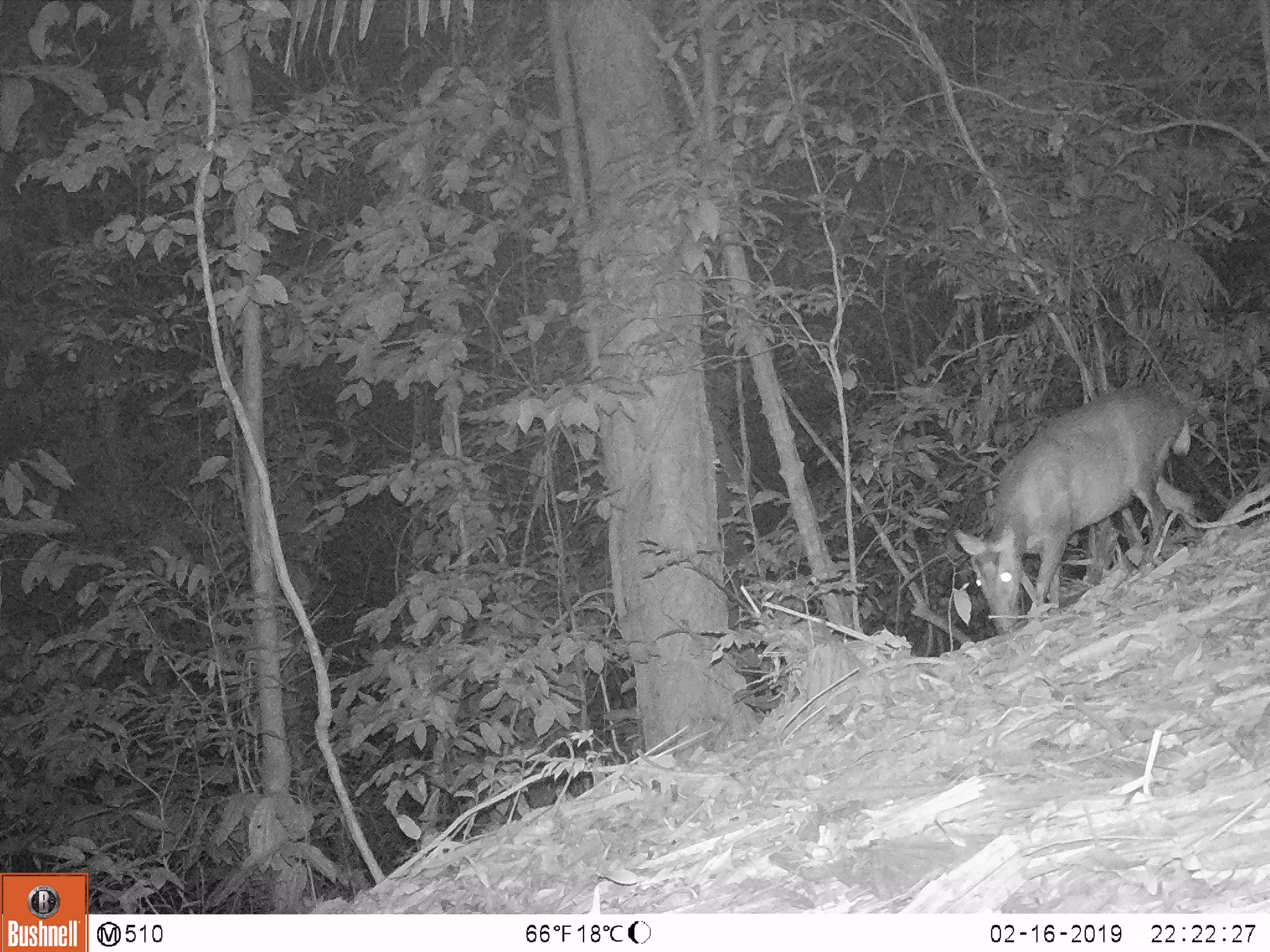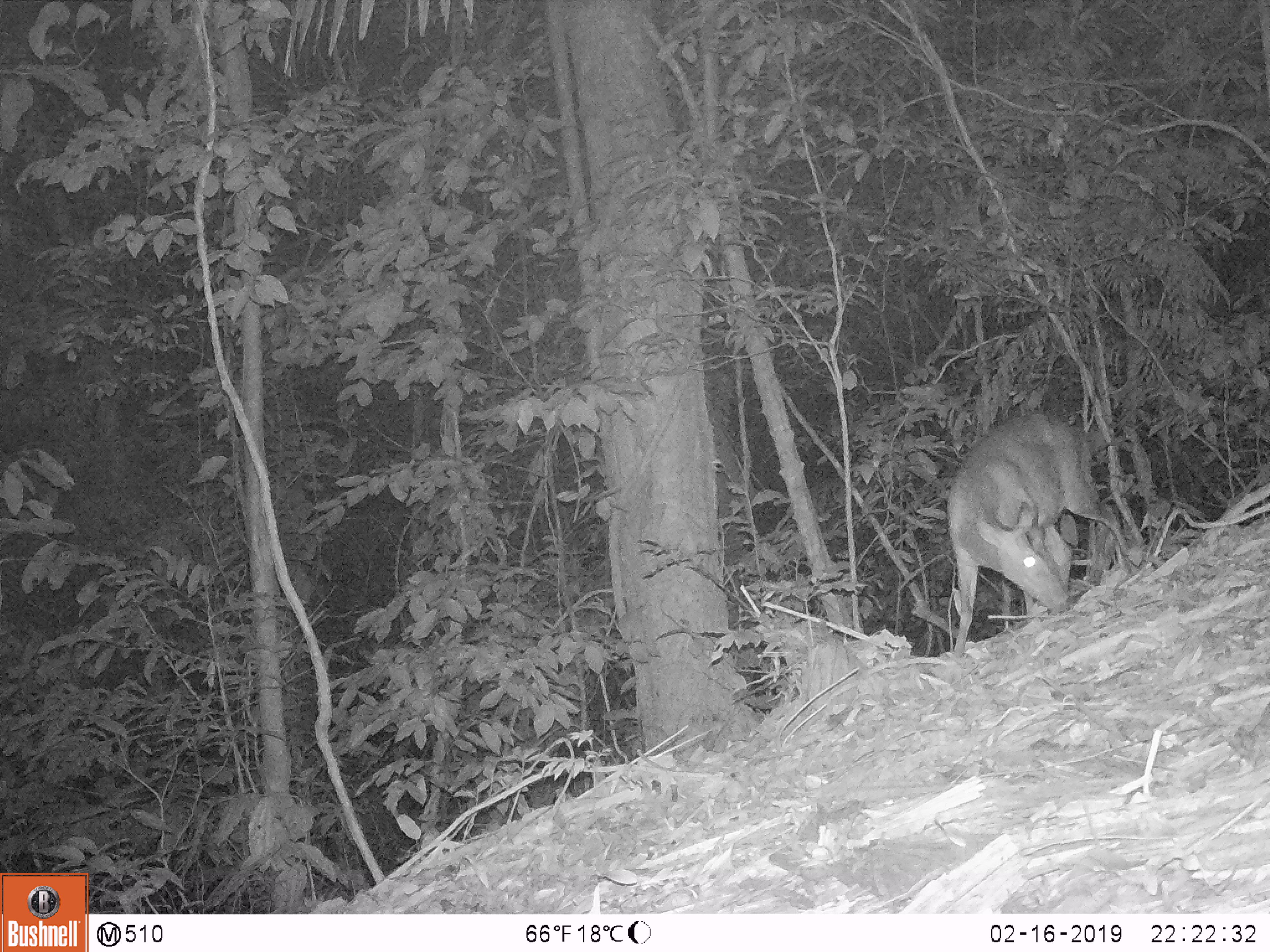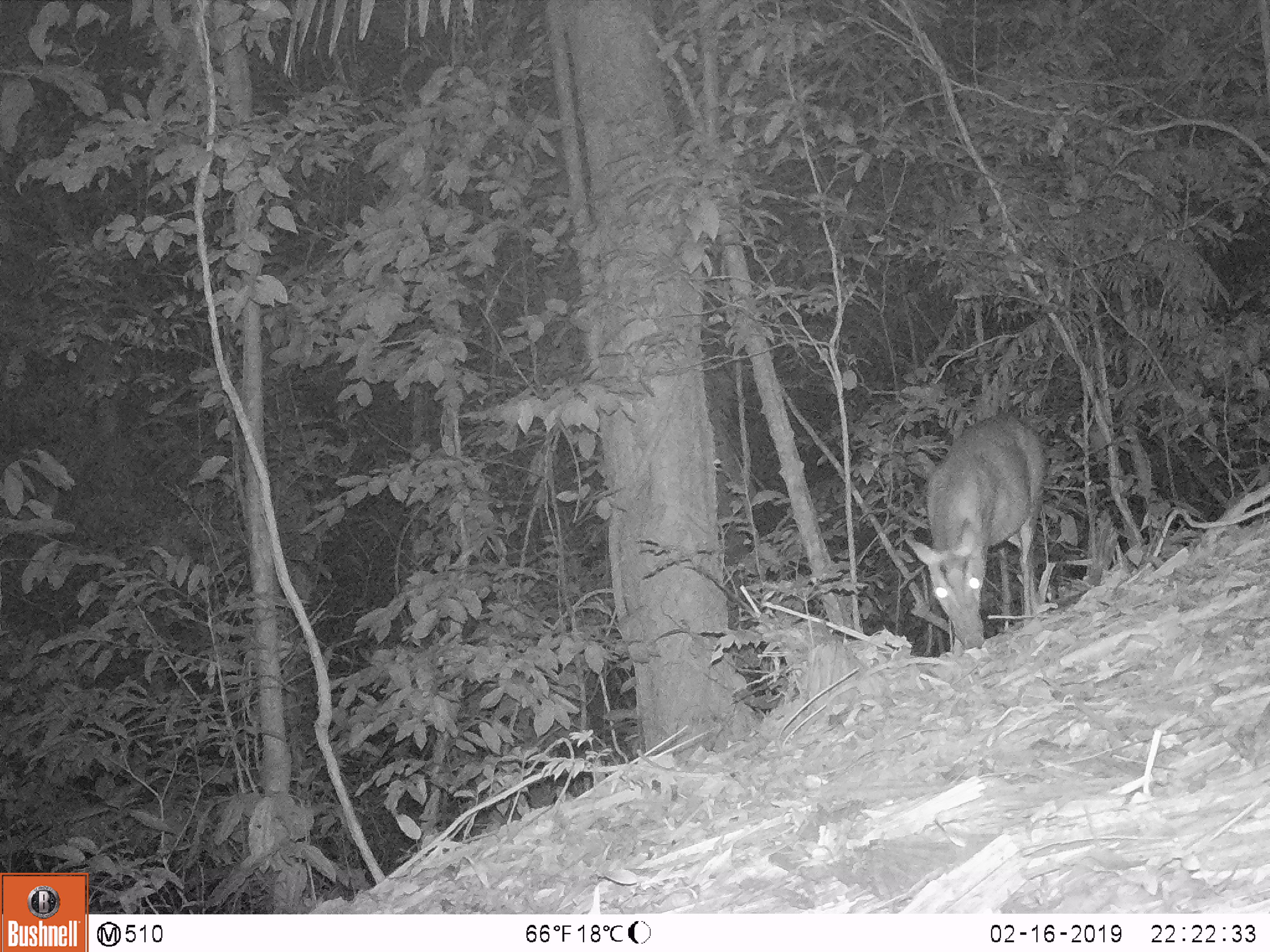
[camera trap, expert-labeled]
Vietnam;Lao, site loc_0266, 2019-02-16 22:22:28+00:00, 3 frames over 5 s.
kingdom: Animalia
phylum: Chordata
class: Mammalia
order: Artiodactyla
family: Cervidae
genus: Muntiacus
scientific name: Muntiacus rooseveltorum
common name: roosevelt's muntjac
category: roosevelts muntjac group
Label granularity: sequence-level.